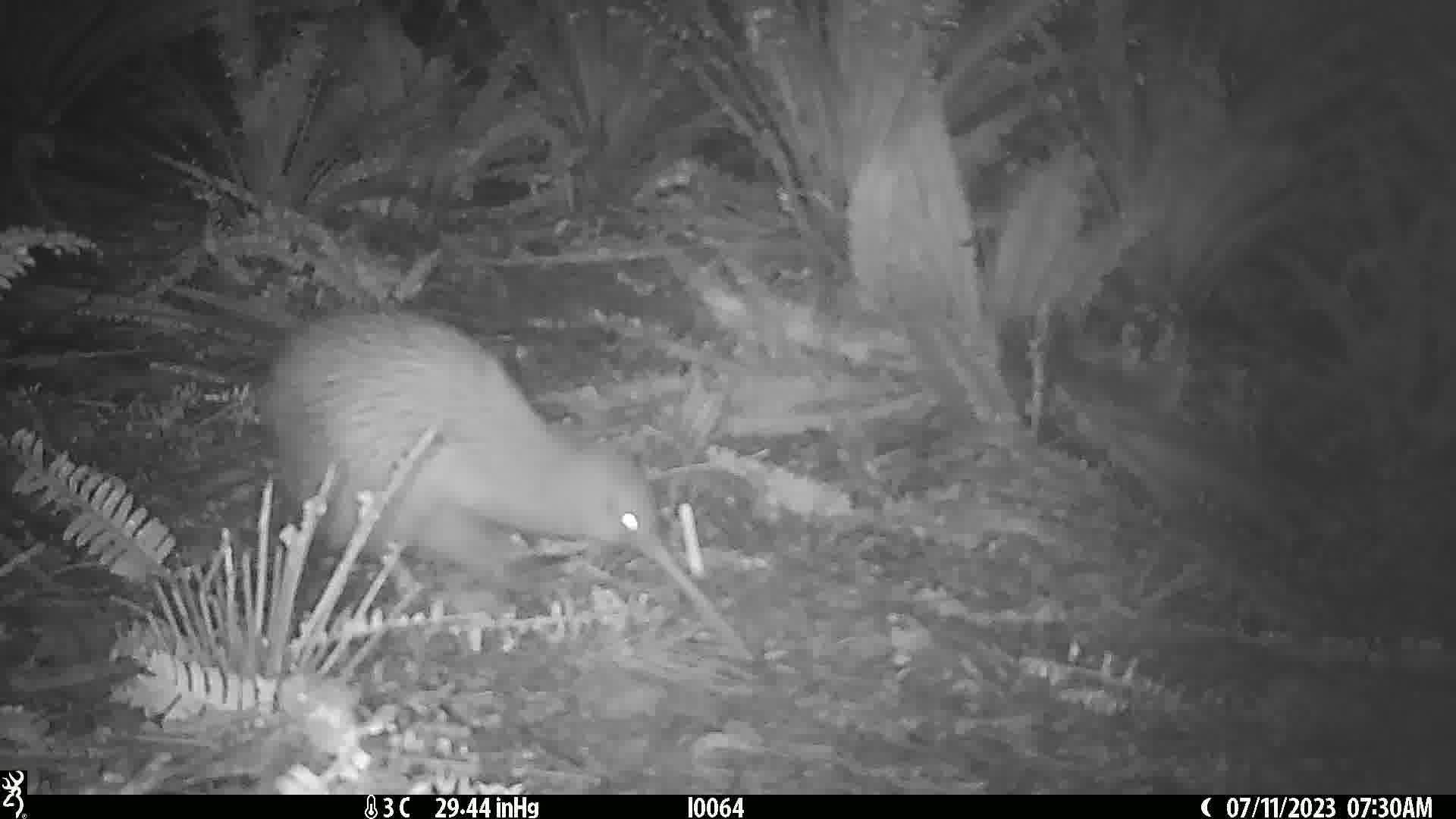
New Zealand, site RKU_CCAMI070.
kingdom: Animalia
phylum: Chordata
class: Aves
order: Apterygiformes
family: Apterygidae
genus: Apteryx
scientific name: Apteryx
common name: kiwi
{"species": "kiwi (Apteryx)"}